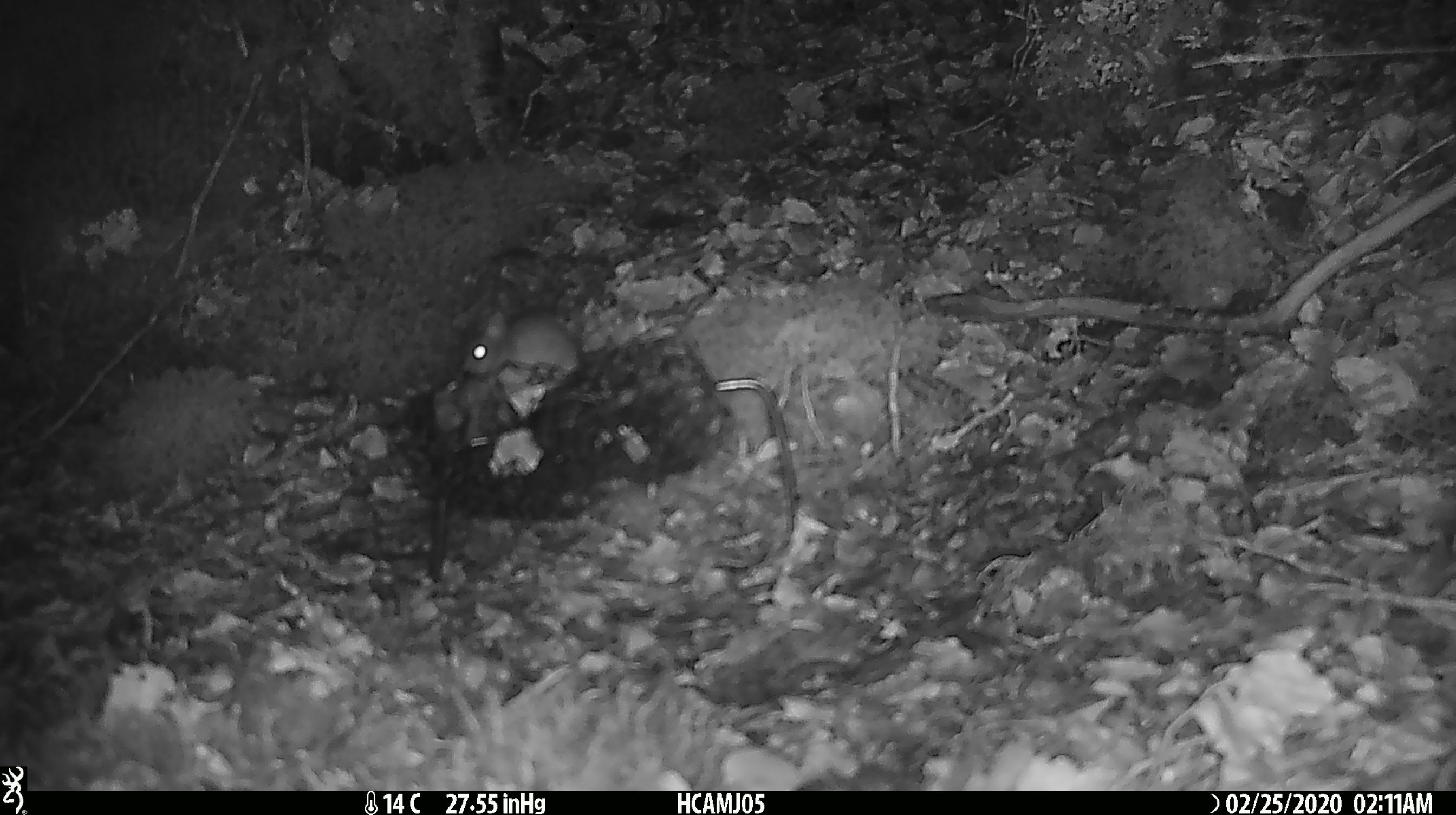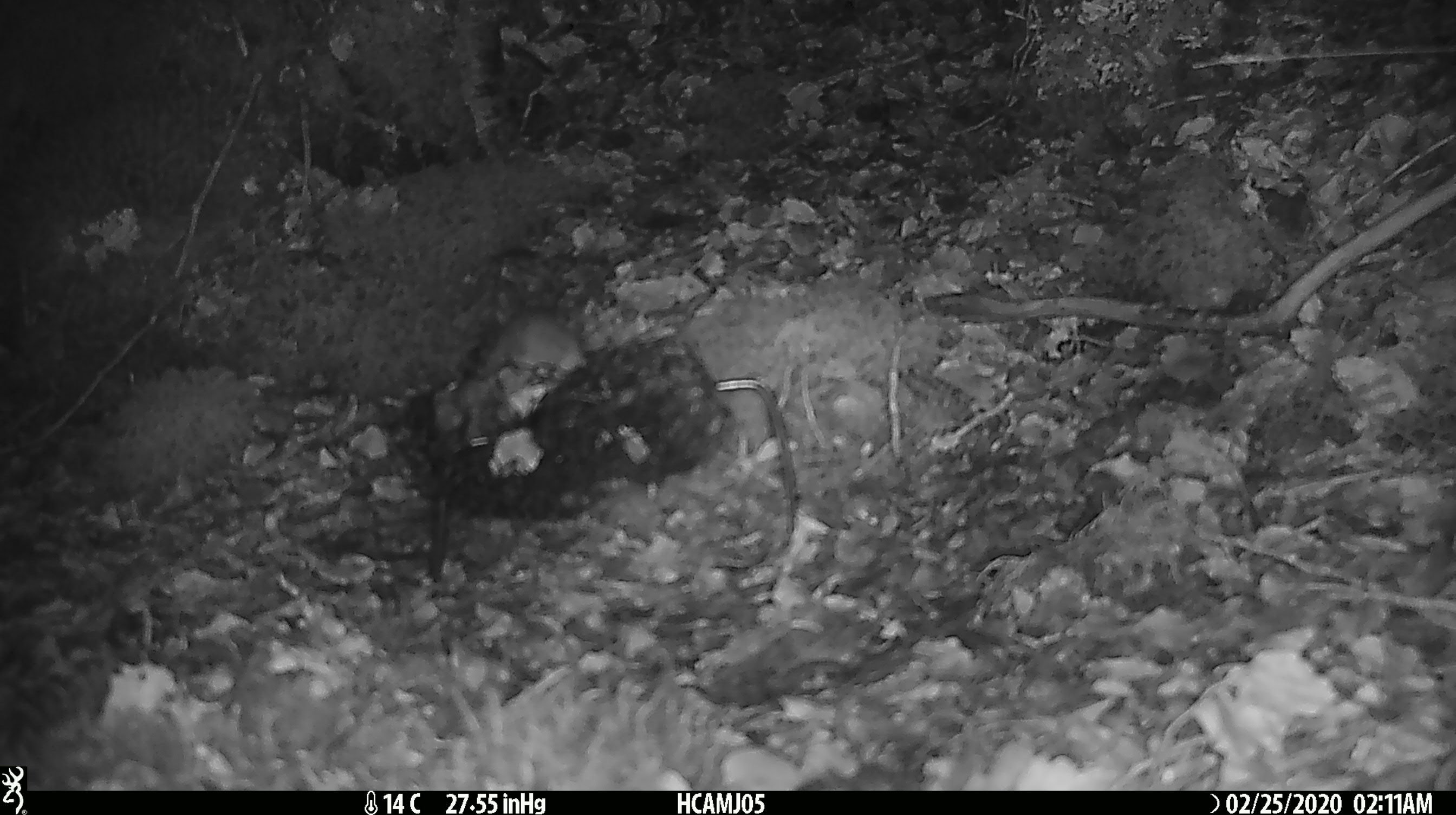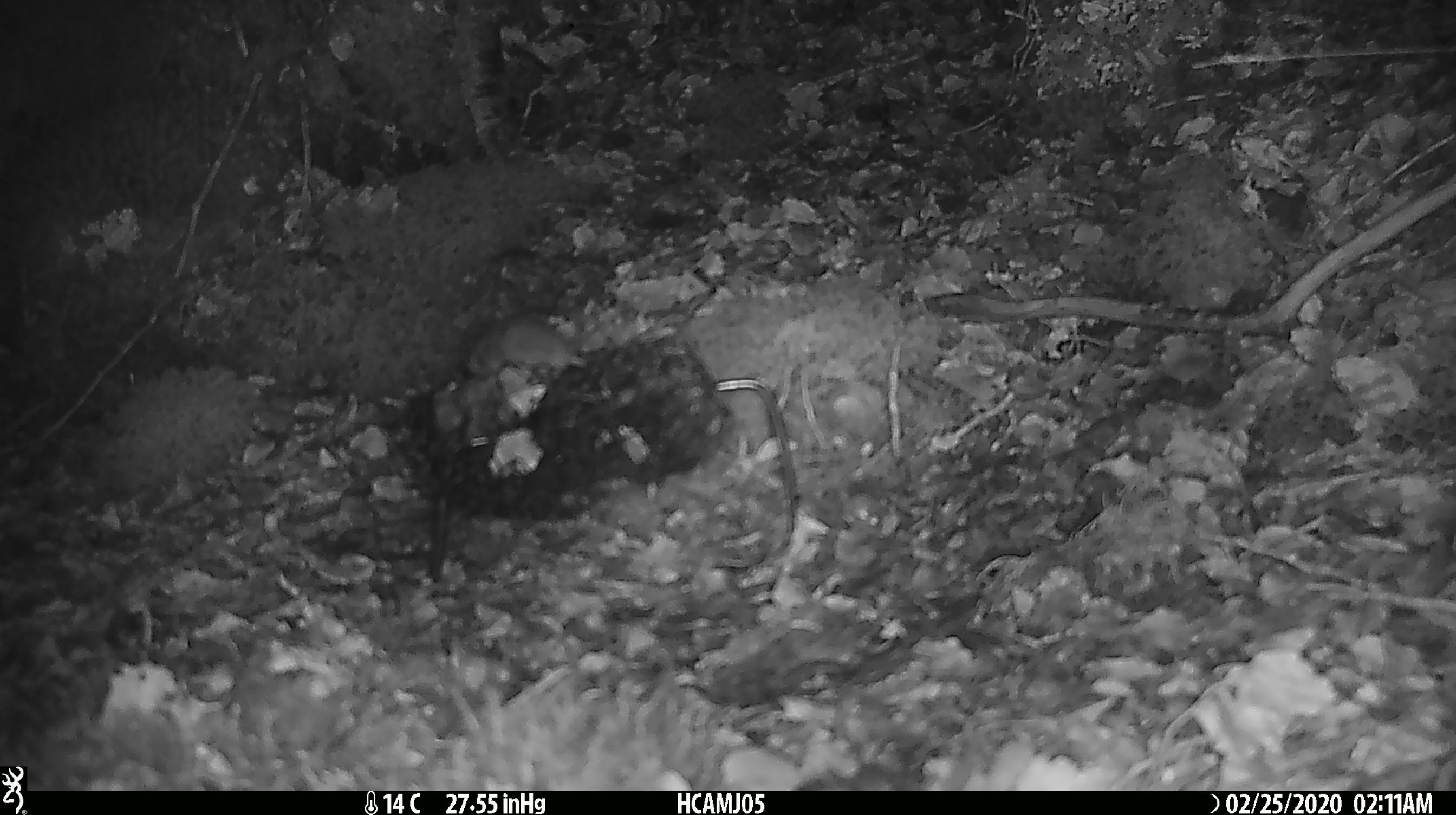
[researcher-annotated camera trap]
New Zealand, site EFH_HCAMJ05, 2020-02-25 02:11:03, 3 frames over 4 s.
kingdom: Animalia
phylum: Chordata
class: Mammalia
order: Rodentia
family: Muridae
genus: Mus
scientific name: Mus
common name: mouse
Mouse (Mus).